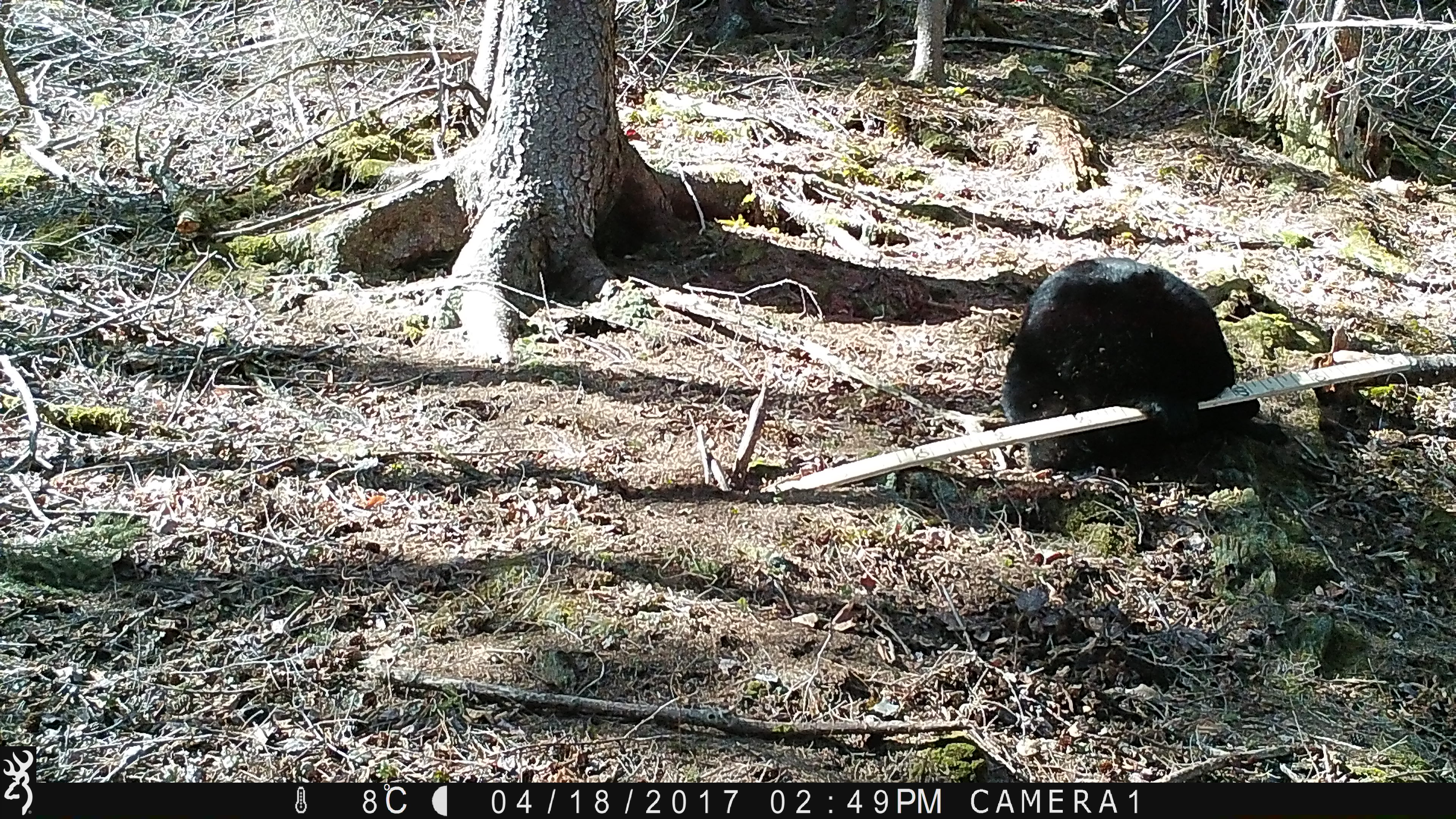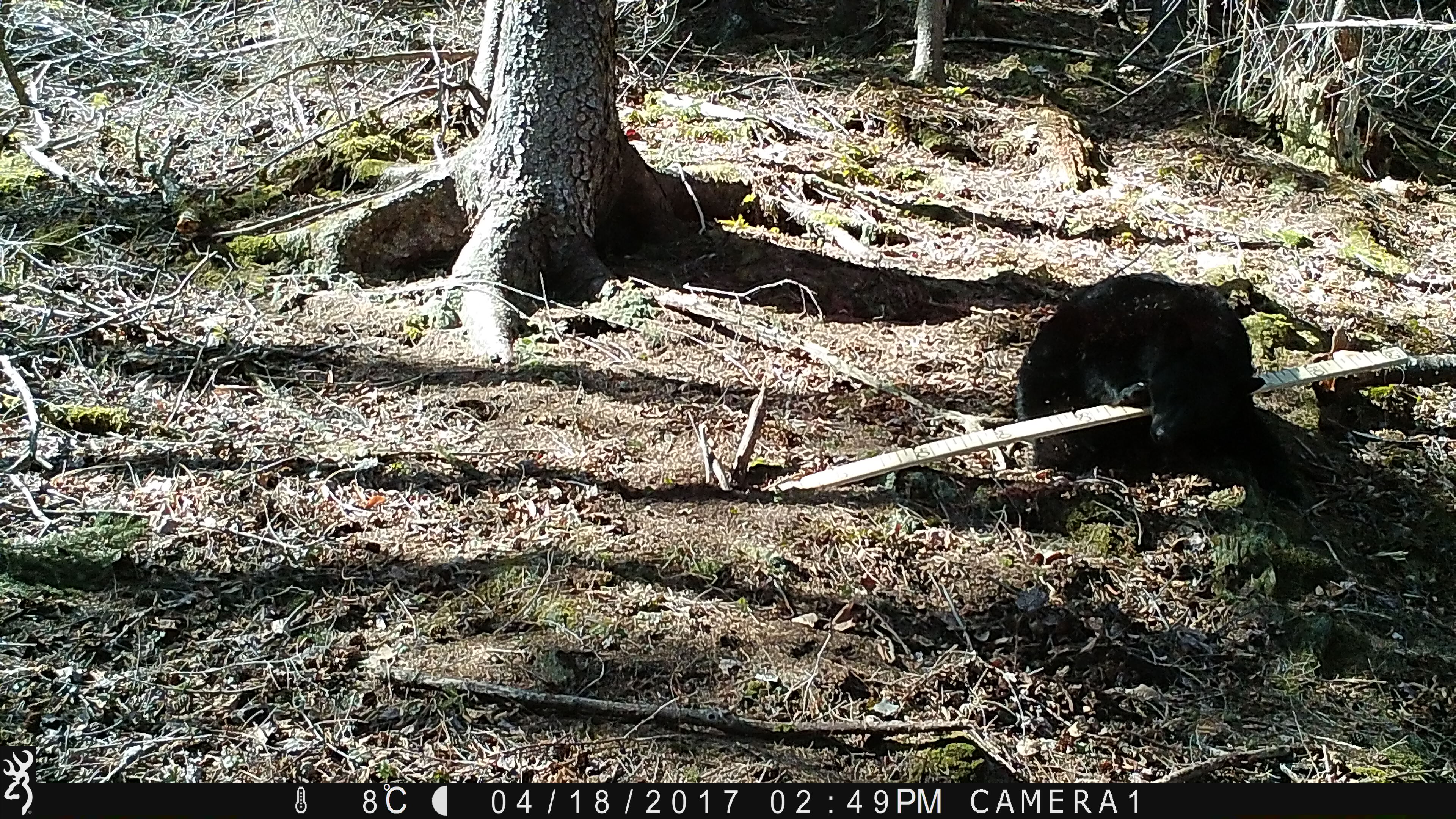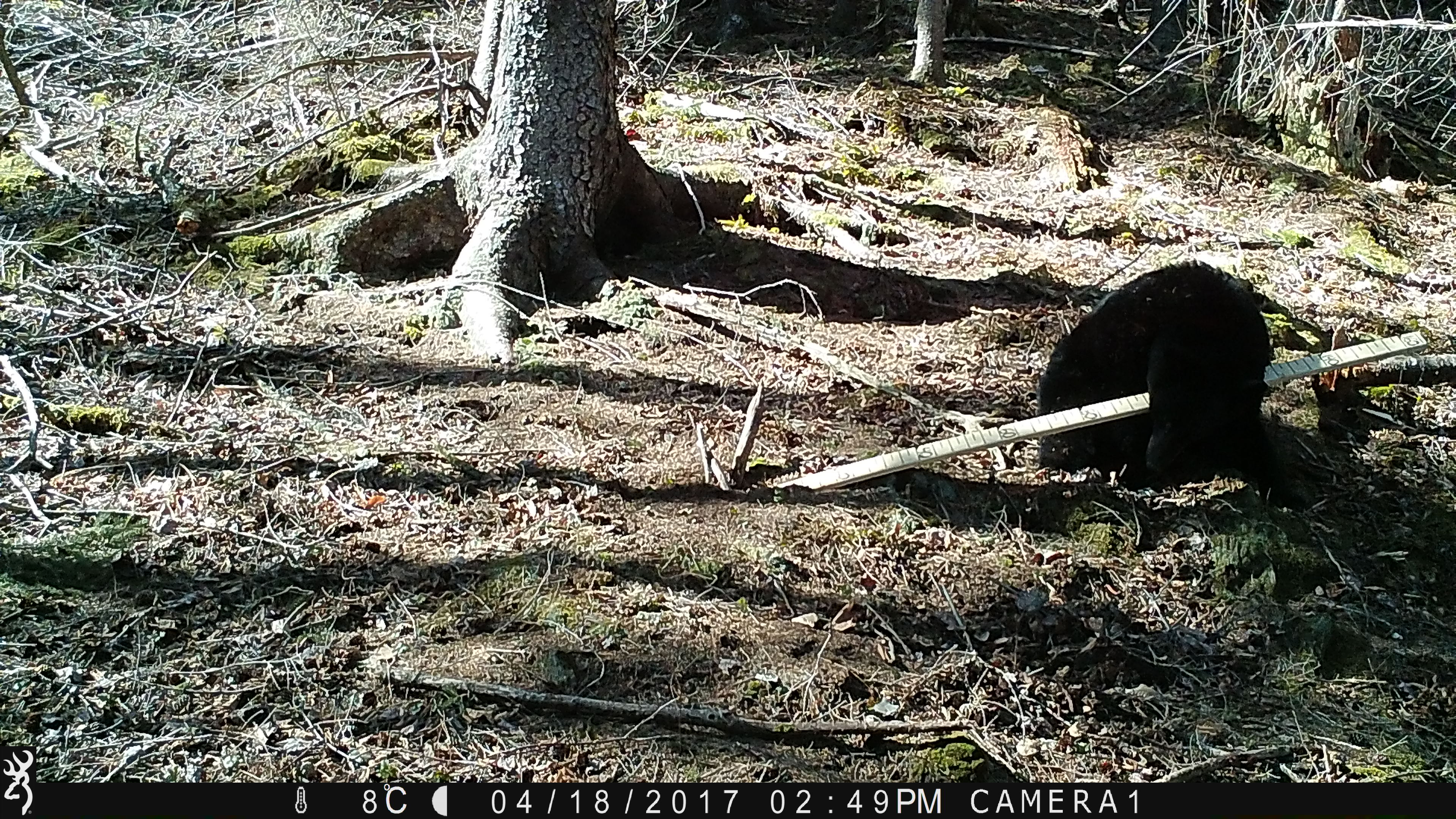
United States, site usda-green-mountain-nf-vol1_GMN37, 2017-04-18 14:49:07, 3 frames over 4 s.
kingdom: Animalia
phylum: Chordata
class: Mammalia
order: Carnivora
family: Ursidae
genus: Ursus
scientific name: Ursus americanus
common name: black bear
Black bear (Ursus americanus).